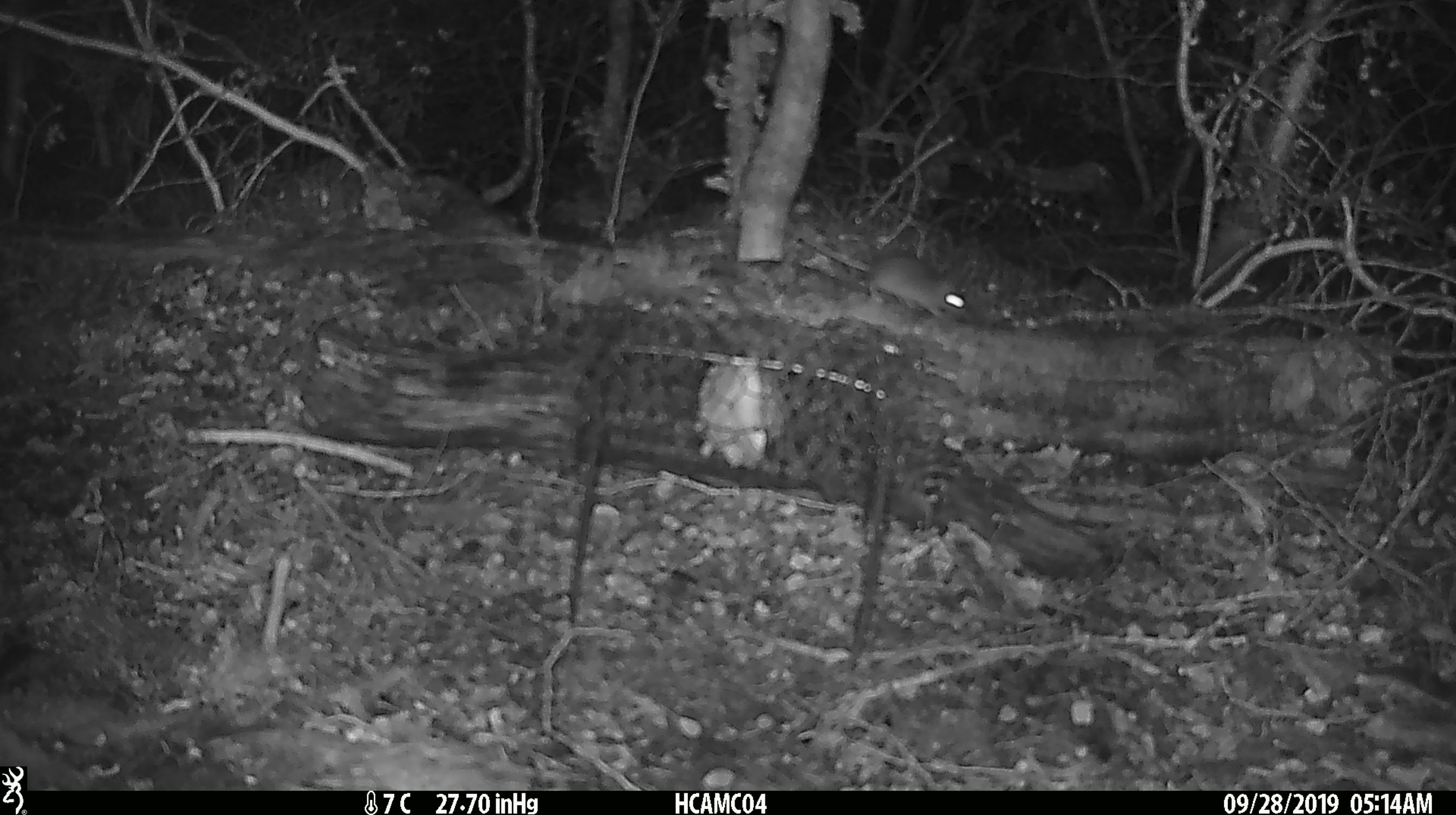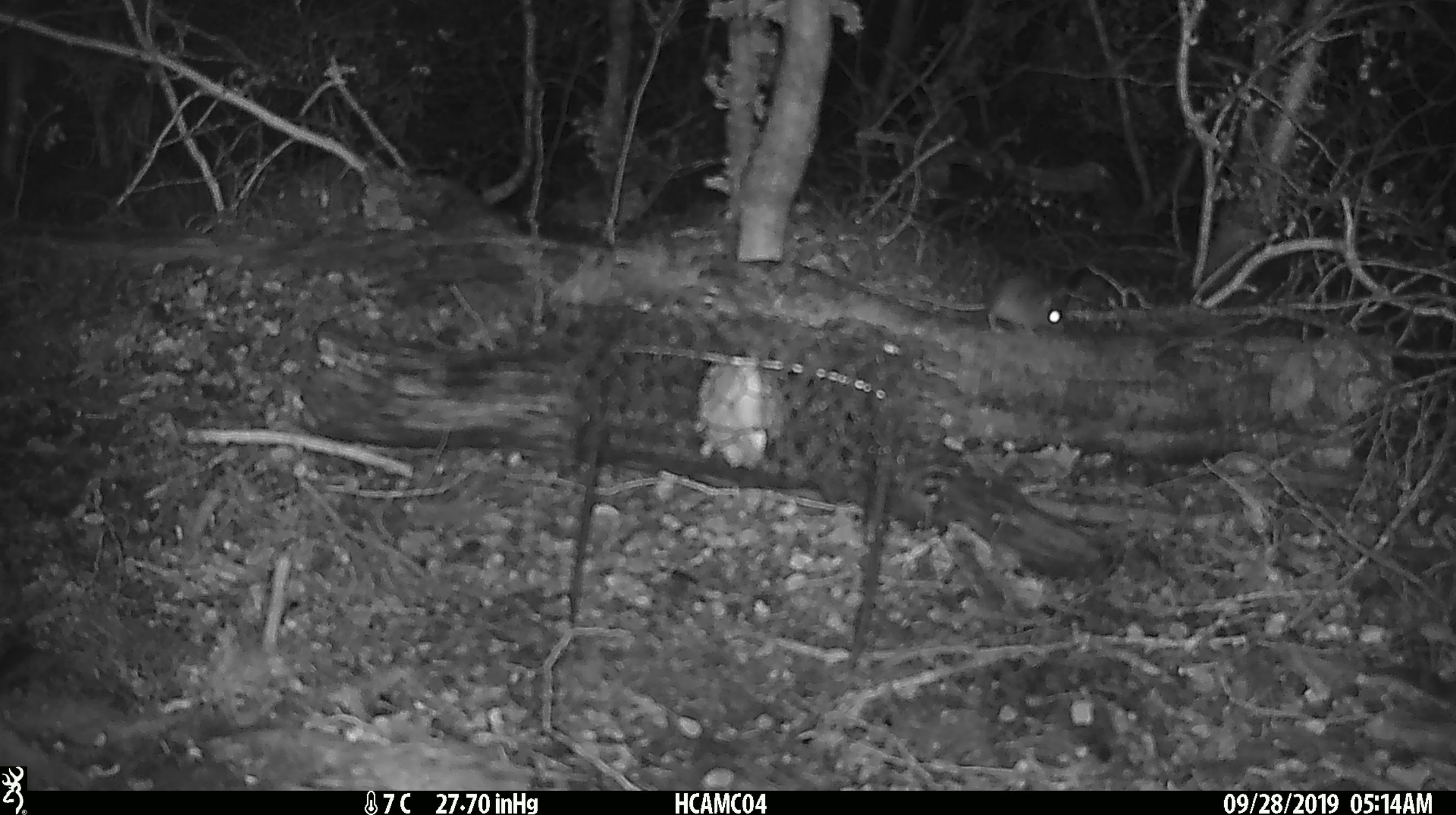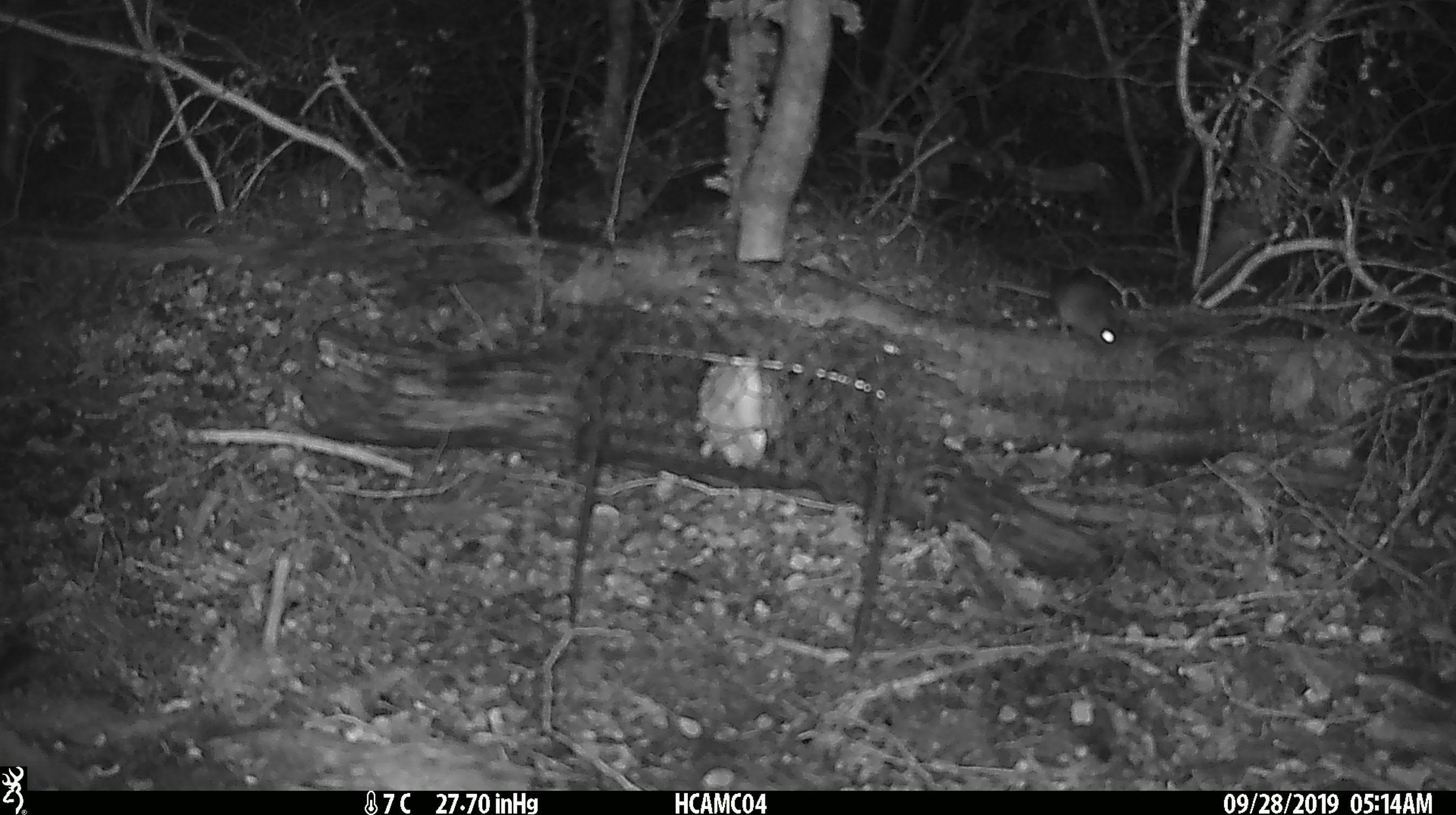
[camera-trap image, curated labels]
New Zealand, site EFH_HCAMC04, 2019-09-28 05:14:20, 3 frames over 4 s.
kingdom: Animalia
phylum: Chordata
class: Mammalia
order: Rodentia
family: Muridae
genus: Mus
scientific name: Mus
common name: mouse